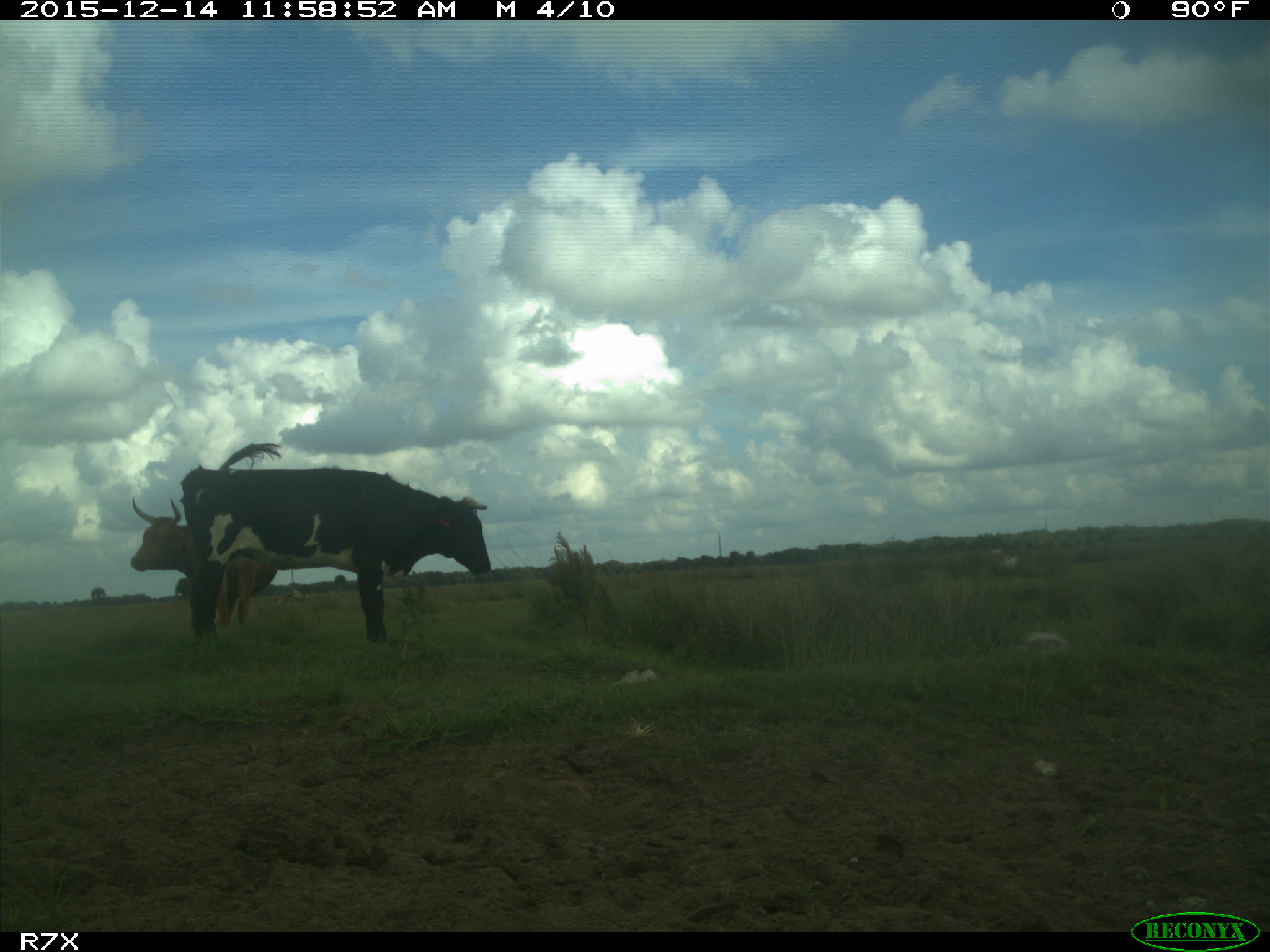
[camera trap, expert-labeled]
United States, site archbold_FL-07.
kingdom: Animalia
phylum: Chordata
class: Mammalia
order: Artiodactyla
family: Bovidae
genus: Bos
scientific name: Bos taurus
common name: domestic cow